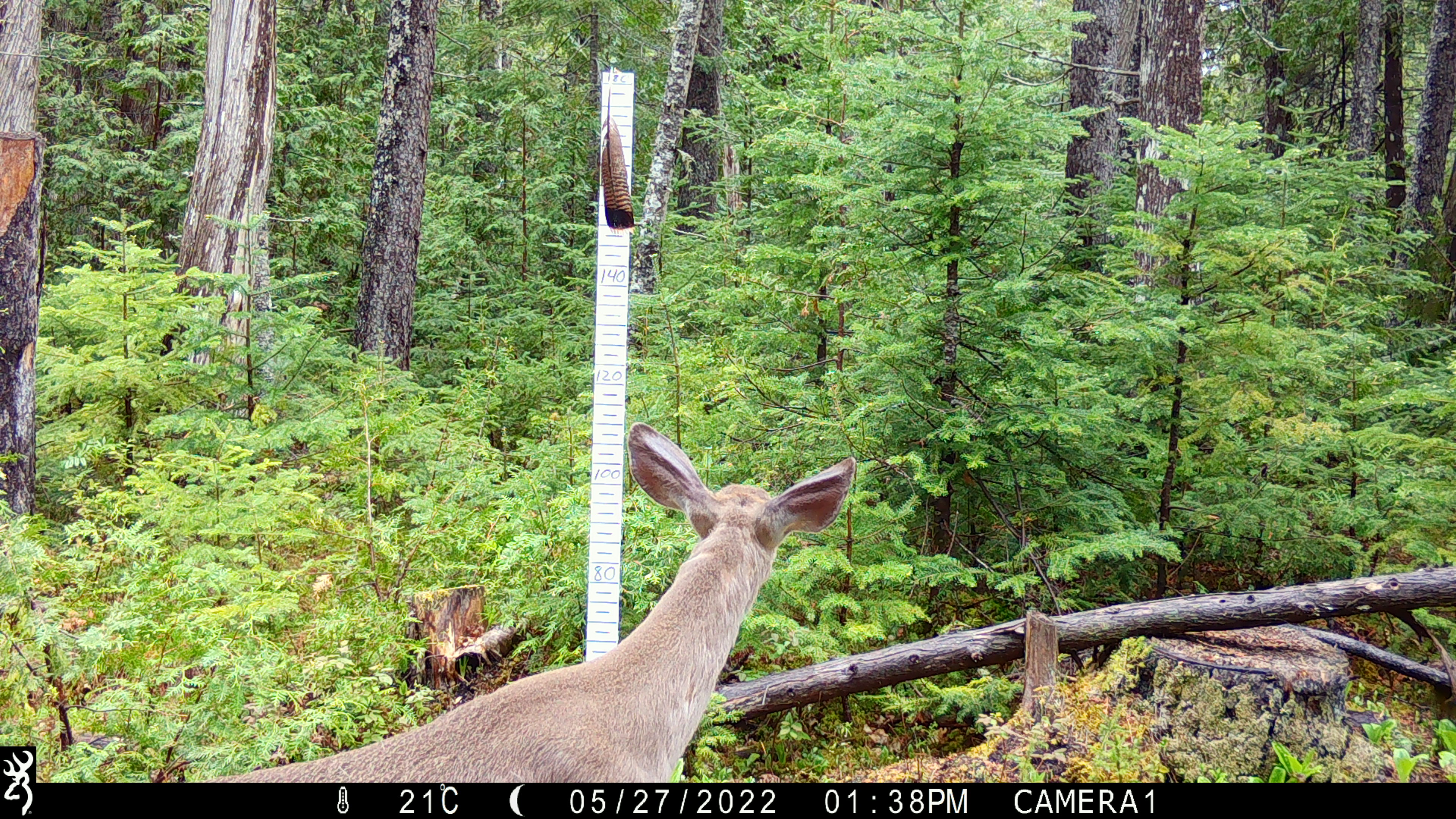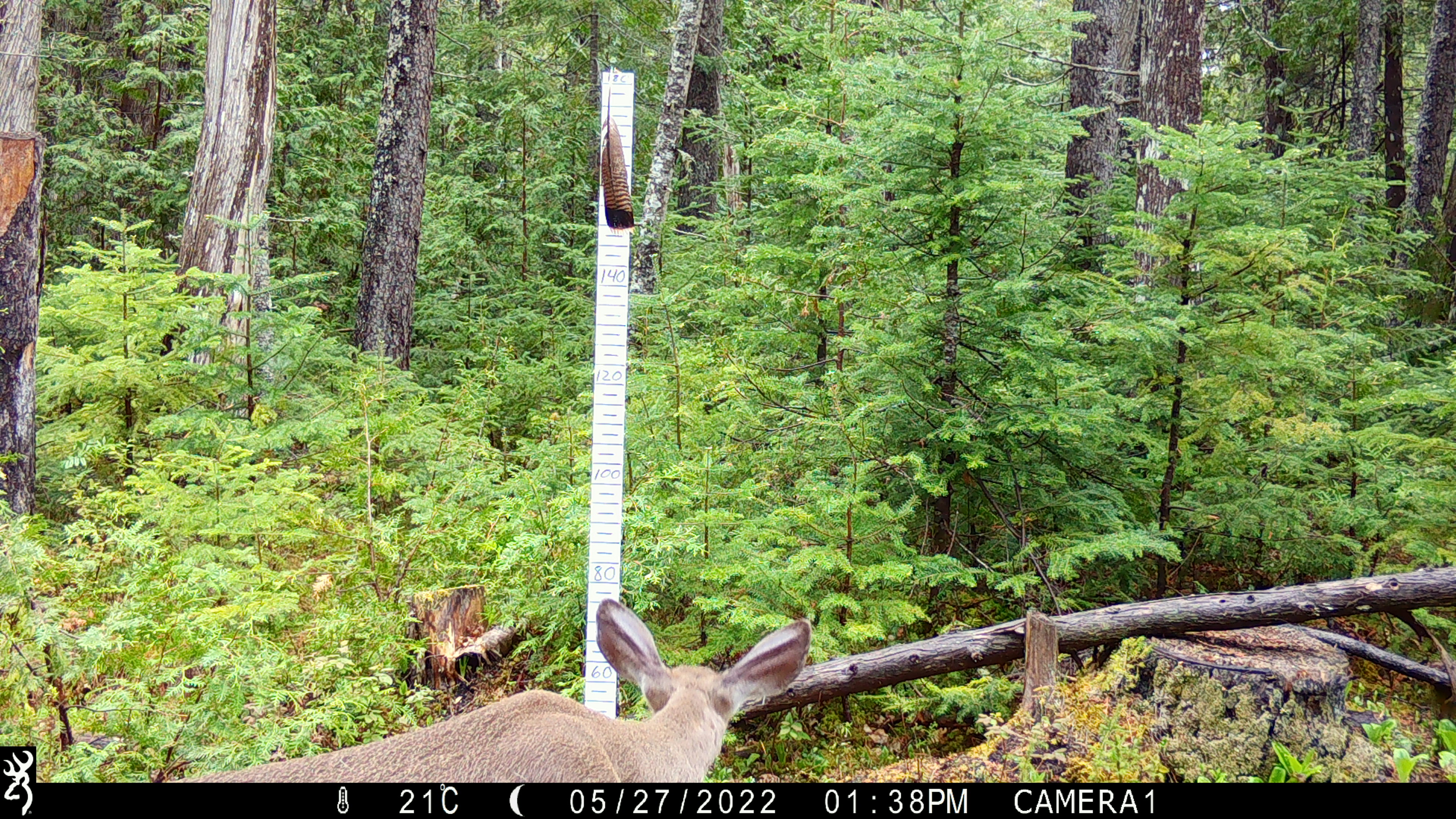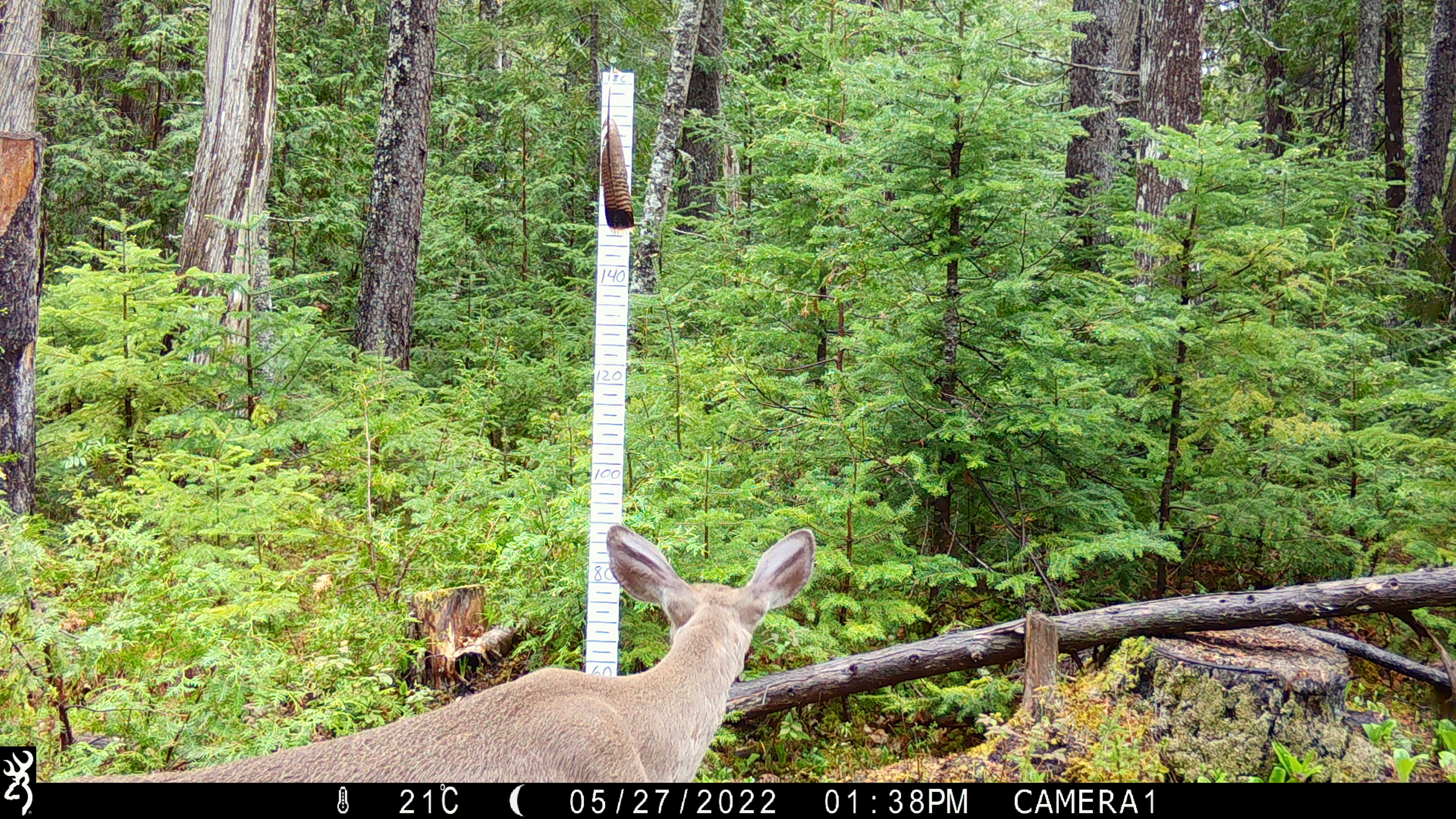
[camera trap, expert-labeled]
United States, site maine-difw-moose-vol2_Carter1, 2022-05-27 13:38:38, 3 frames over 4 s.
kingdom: Animalia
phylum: Chordata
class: Mammalia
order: Artiodactyla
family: Cervidae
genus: Odocoileus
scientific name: Odocoileus virginianus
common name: white-tailed deer